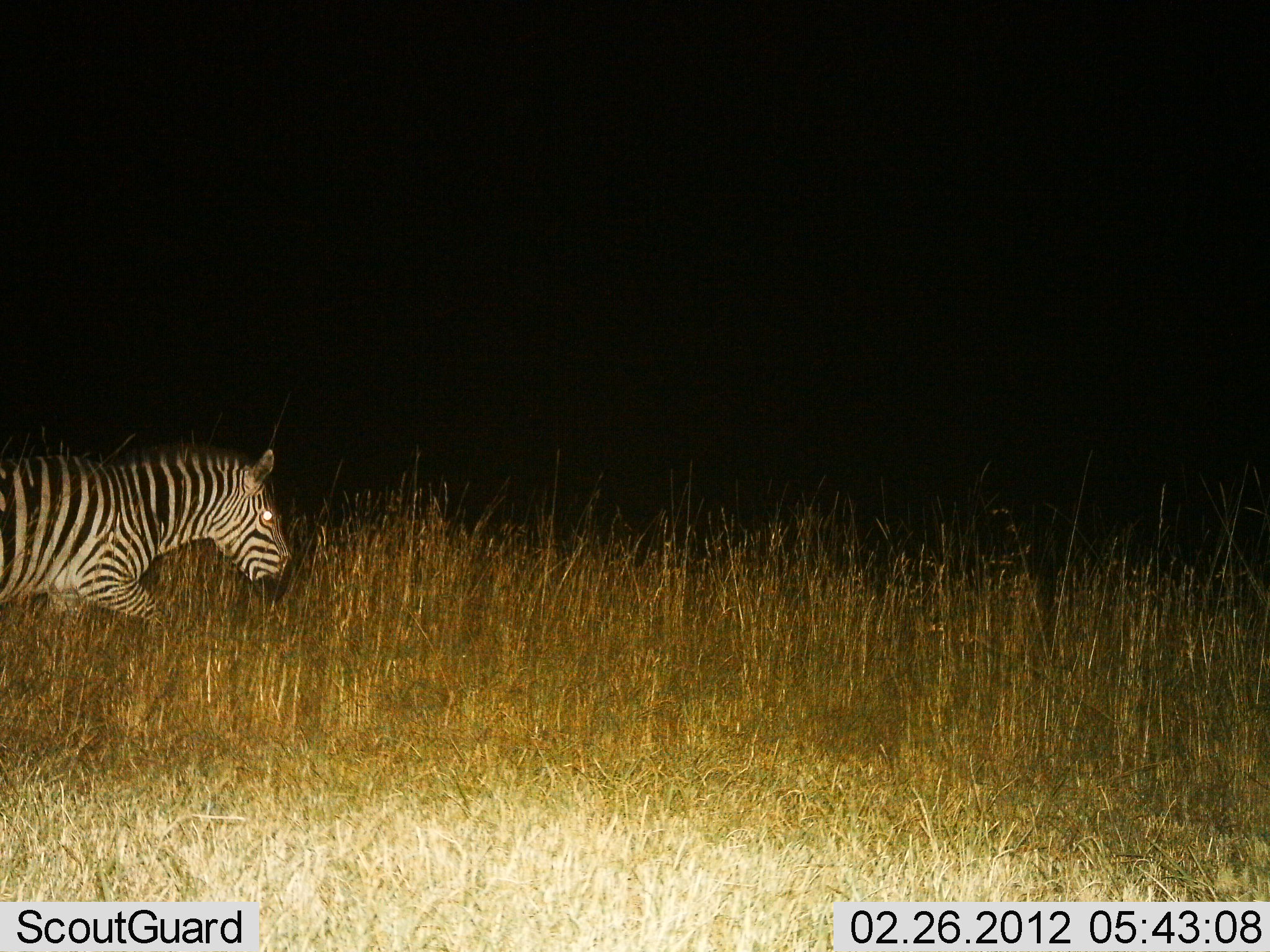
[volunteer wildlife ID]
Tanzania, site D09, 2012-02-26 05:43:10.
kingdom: Animalia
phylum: Chordata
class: Mammalia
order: Perissodactyla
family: Equidae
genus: Equus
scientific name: Equus quagga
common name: plains zebra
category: zebra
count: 1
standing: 0%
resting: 0%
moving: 100%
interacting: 0%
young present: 0%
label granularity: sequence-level